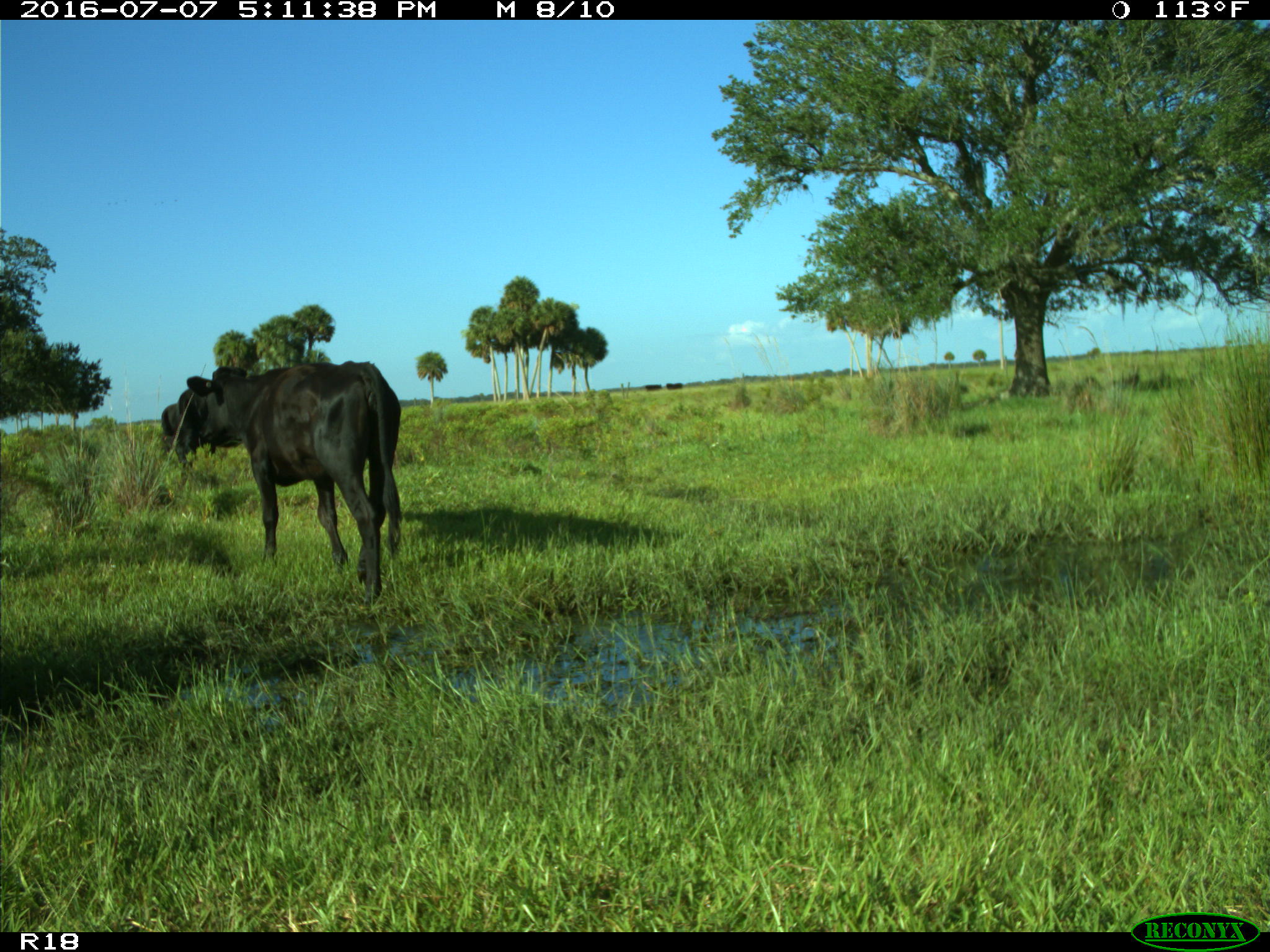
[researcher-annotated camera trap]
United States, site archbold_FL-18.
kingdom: Animalia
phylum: Chordata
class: Mammalia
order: Artiodactyla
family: Bovidae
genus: Bos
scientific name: Bos taurus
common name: domestic cow